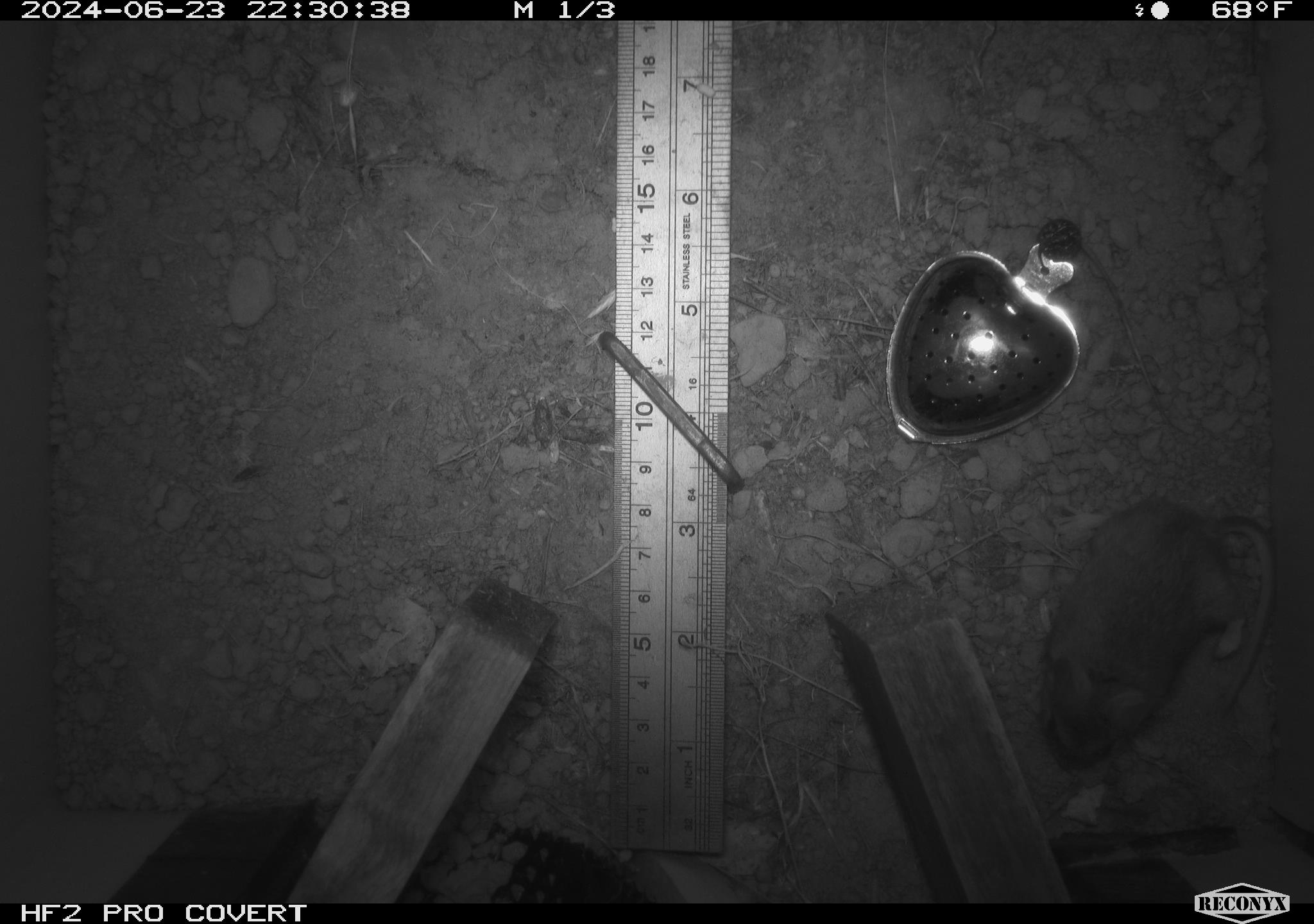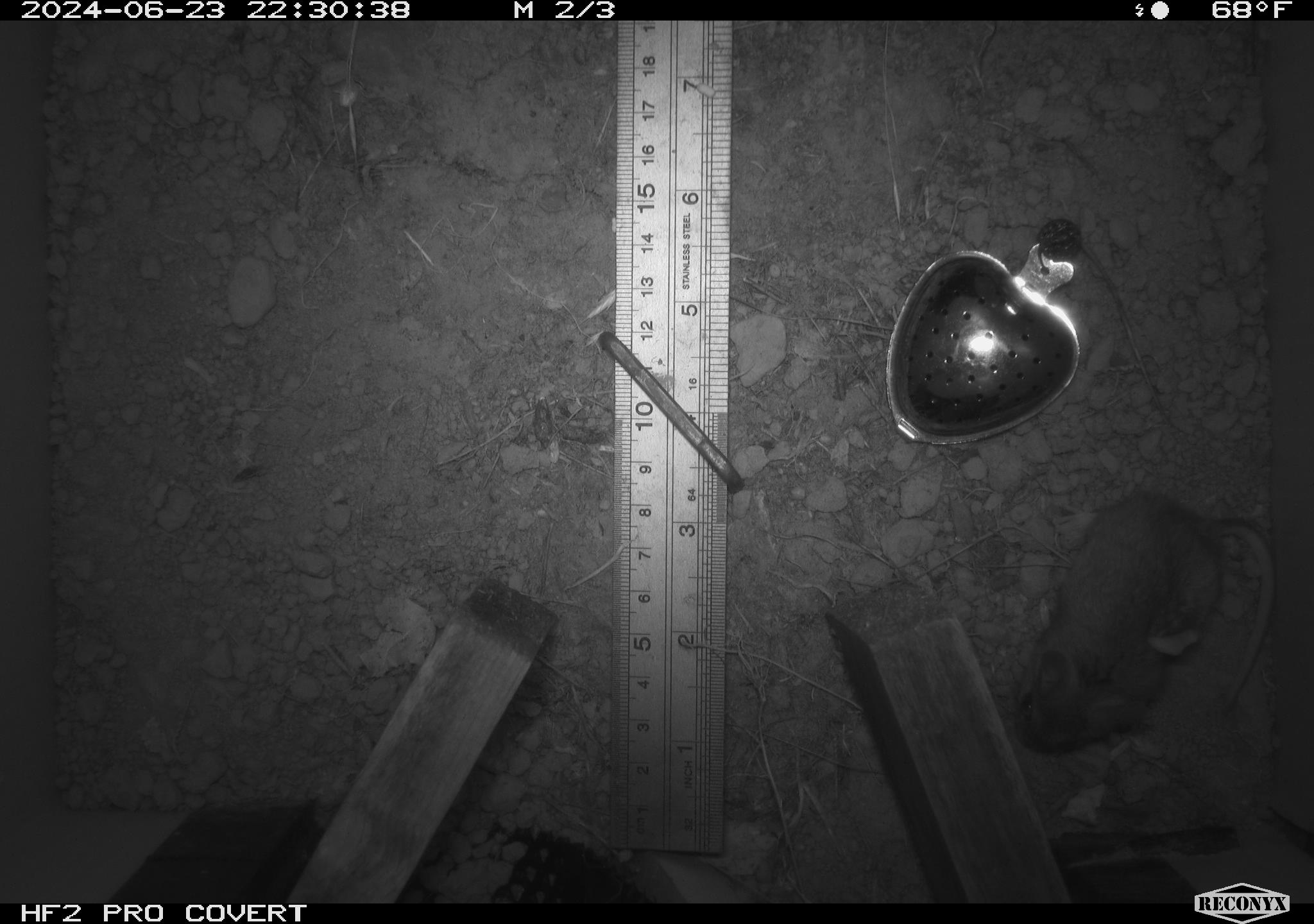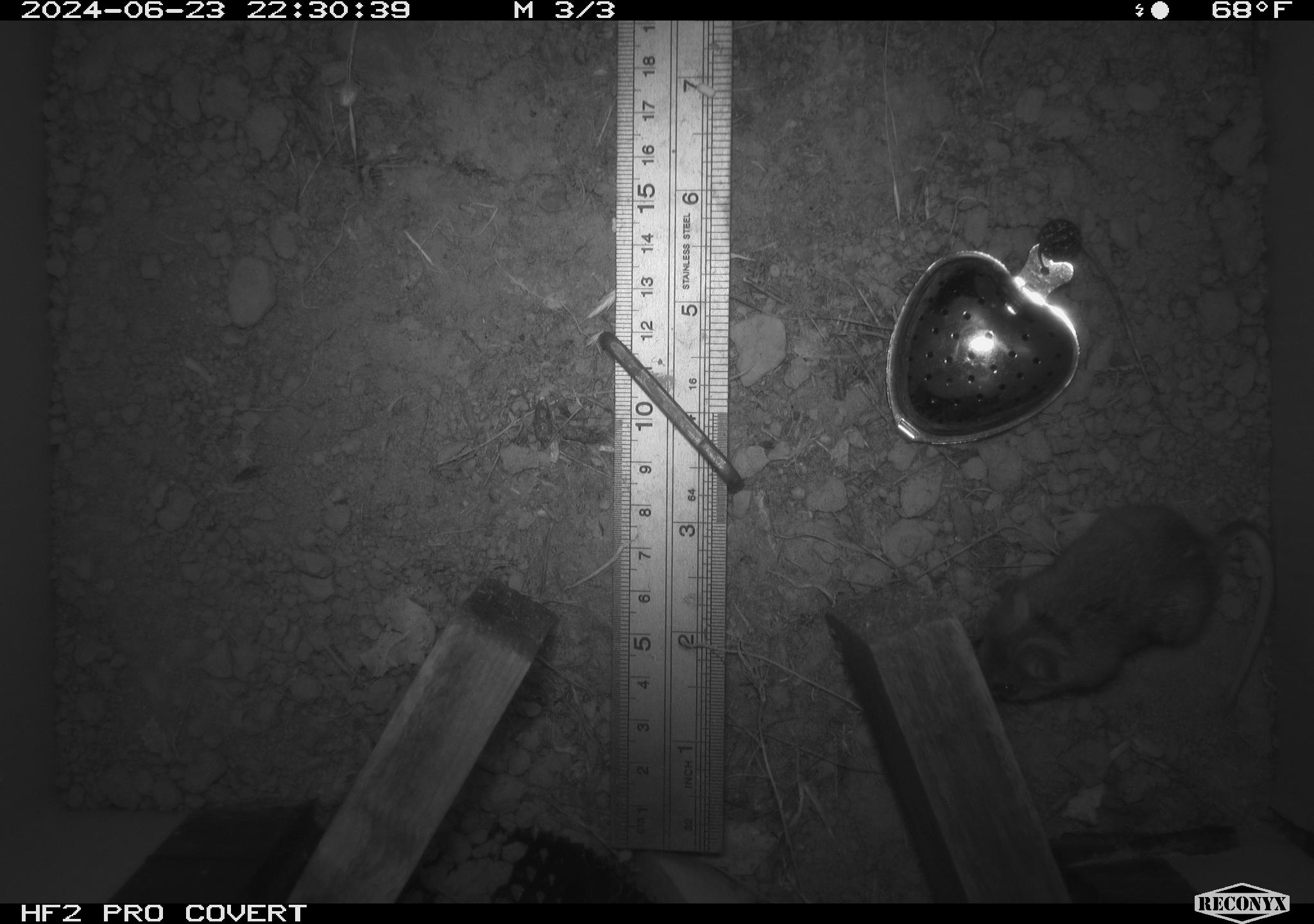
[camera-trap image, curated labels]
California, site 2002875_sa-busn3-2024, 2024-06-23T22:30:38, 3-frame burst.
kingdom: Animalia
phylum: Chordata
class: Mammalia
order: Rodentia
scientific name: Rodentia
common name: mouse species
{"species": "mouse species (Rodentia)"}